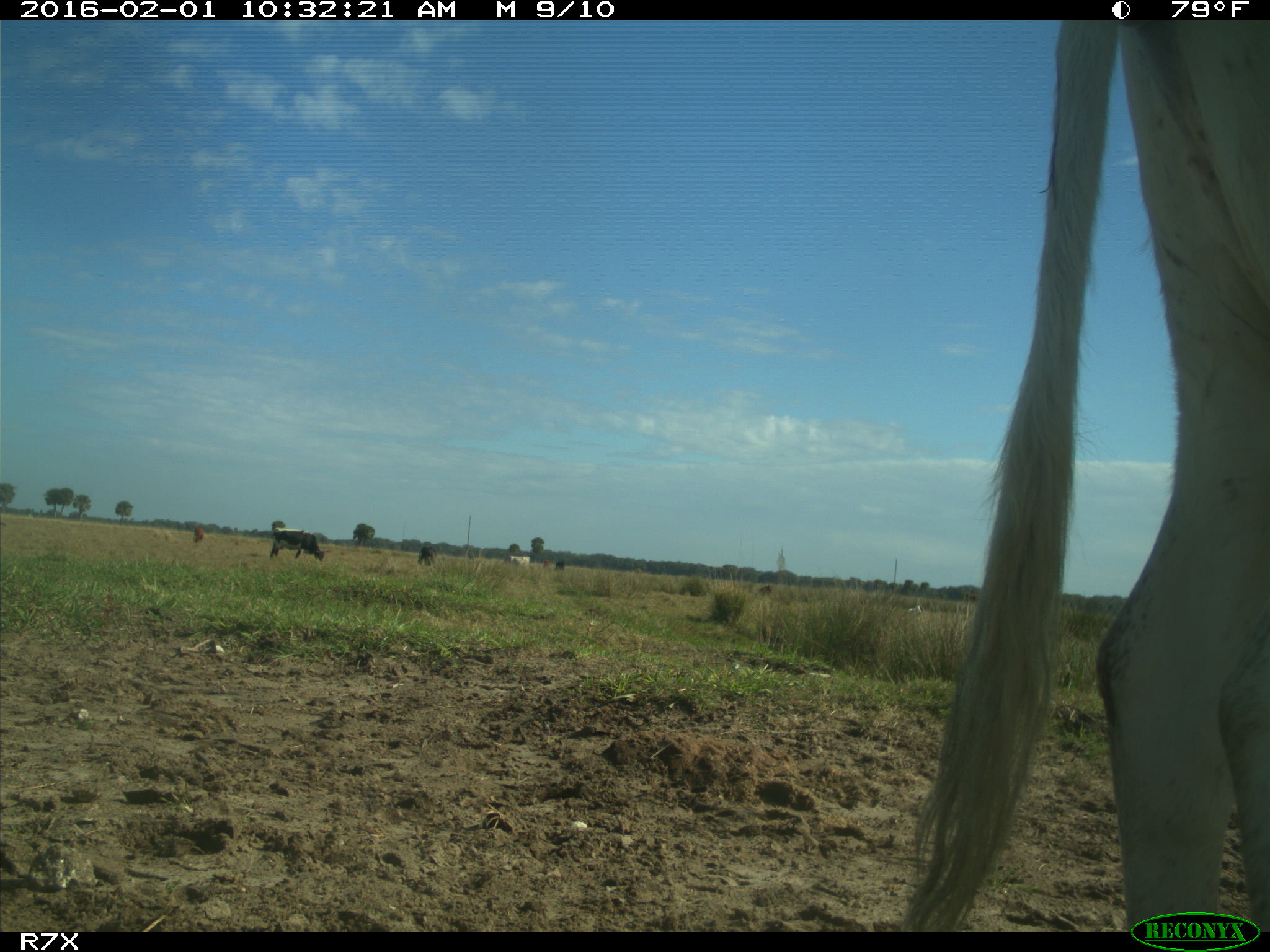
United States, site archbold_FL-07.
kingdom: Animalia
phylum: Chordata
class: Mammalia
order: Artiodactyla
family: Bovidae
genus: Bos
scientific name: Bos taurus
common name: domestic cow